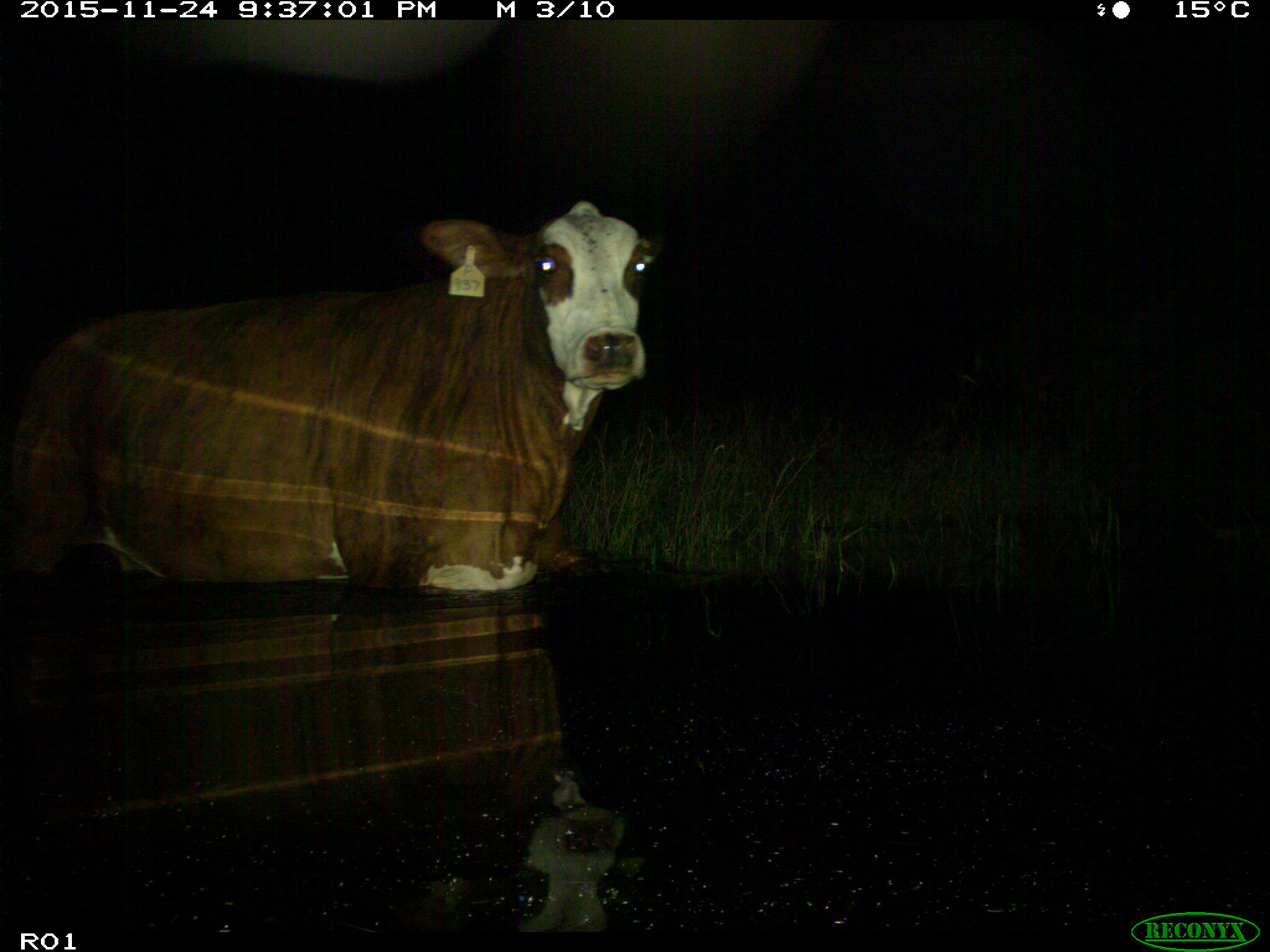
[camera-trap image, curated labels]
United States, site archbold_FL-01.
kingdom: Animalia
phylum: Chordata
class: Mammalia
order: Artiodactyla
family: Bovidae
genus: Bos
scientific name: Bos taurus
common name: domestic cow